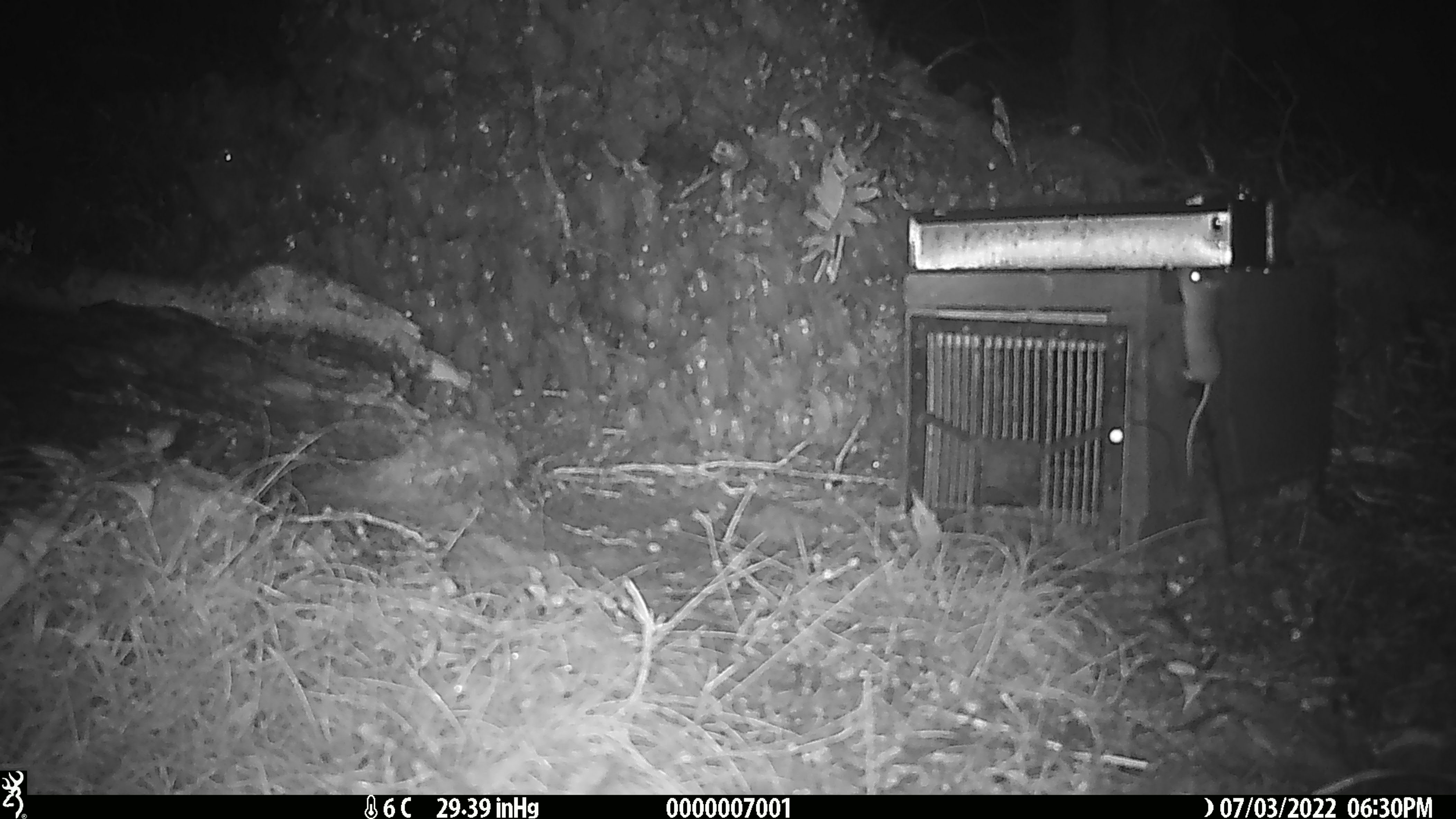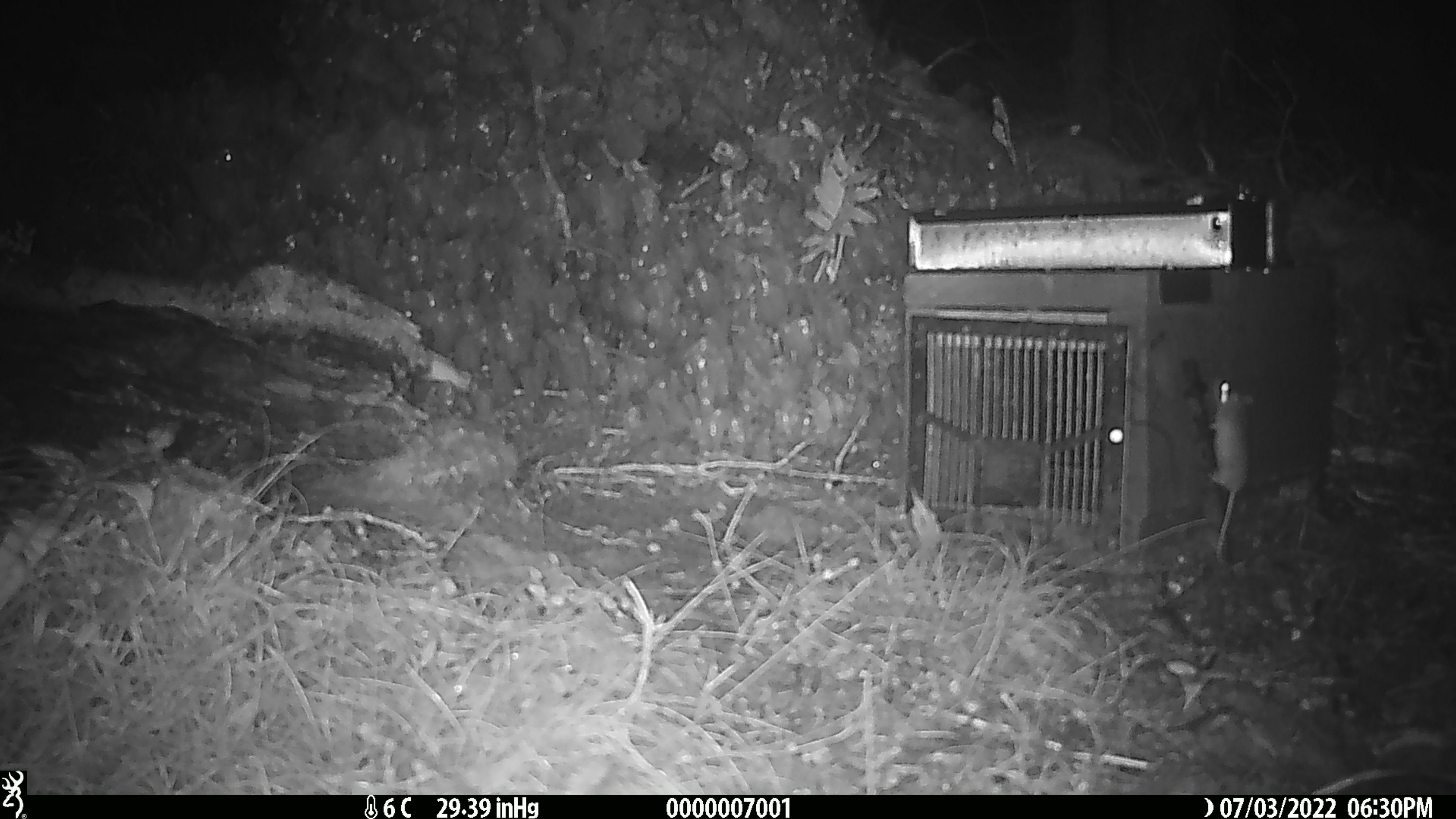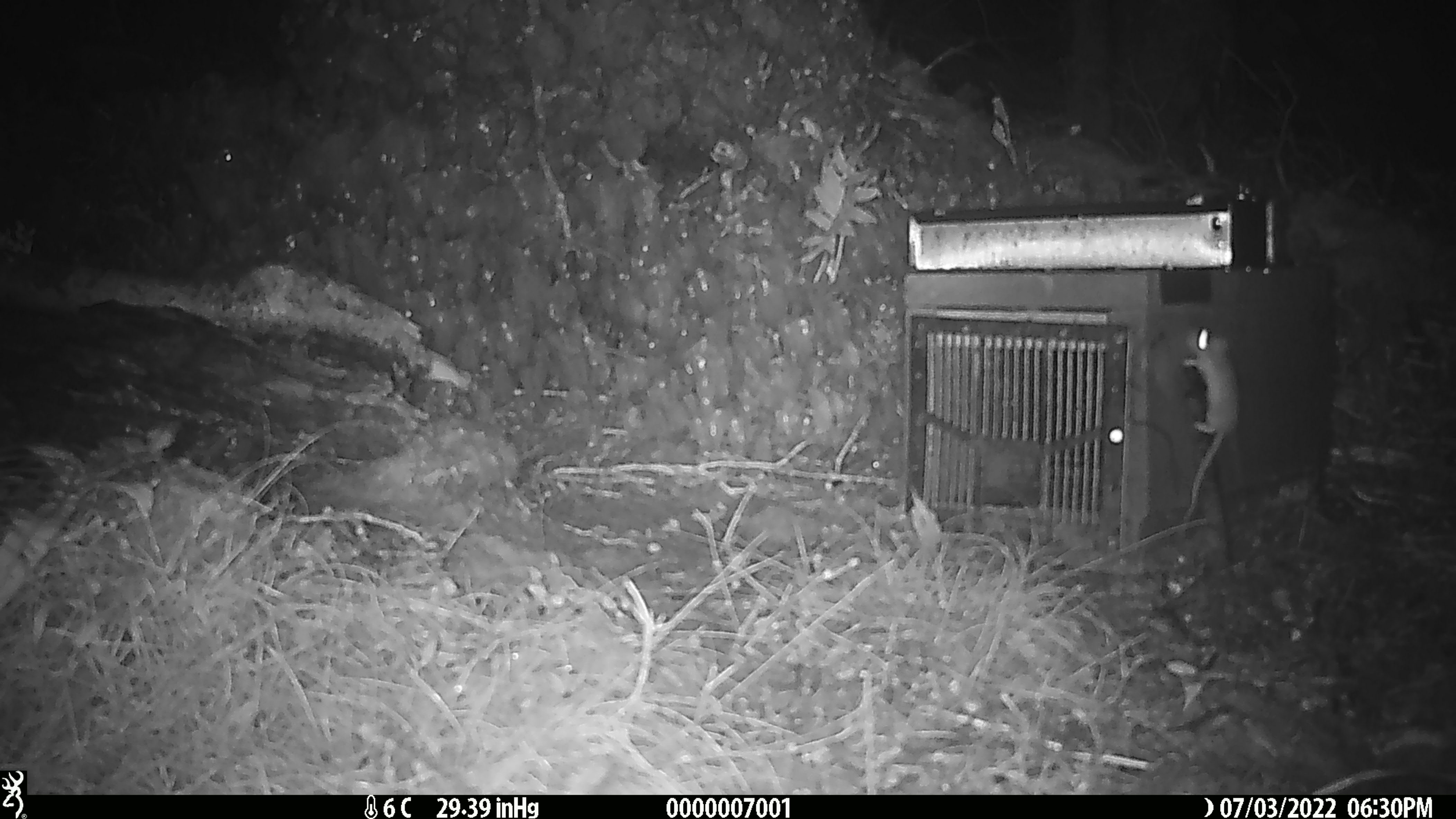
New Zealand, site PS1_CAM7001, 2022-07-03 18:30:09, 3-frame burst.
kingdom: Animalia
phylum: Chordata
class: Mammalia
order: Rodentia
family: Muridae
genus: Mus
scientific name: Mus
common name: mouse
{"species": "mouse (Mus)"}